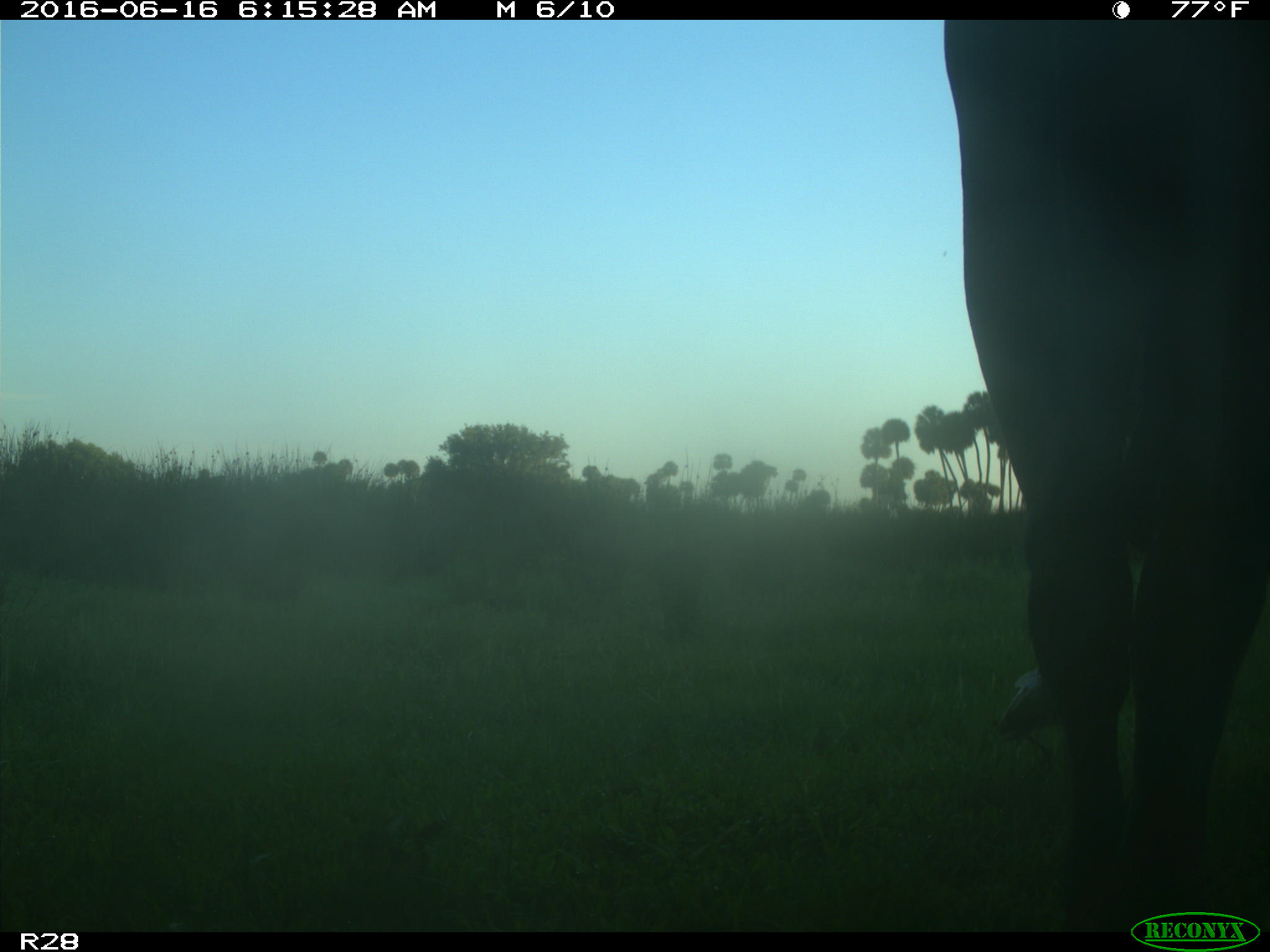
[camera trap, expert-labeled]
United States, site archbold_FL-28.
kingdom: Animalia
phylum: Chordata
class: Mammalia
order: Artiodactyla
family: Bovidae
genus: Bos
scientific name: Bos taurus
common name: domestic cow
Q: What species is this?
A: Bos taurus (domestic cow).